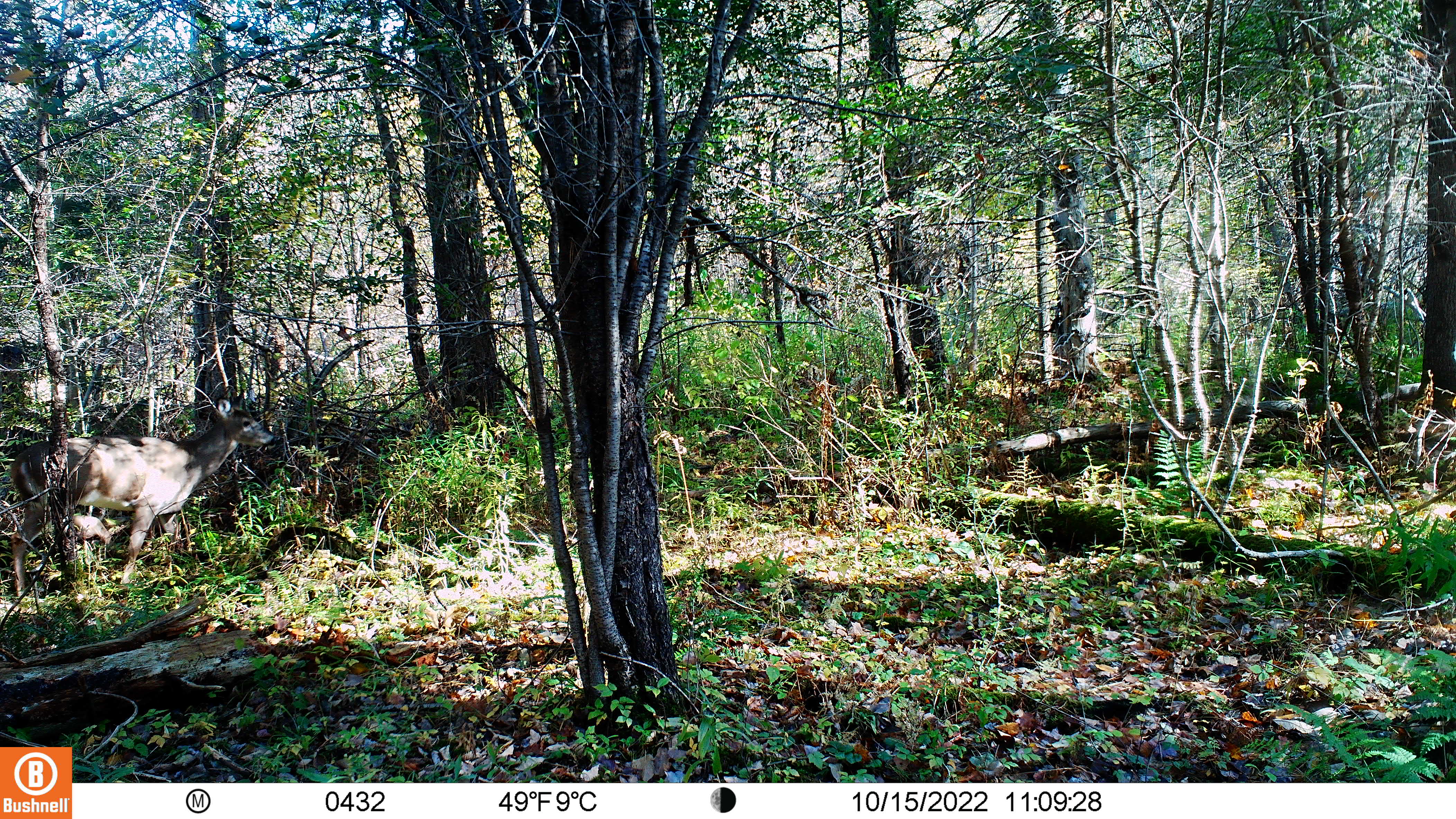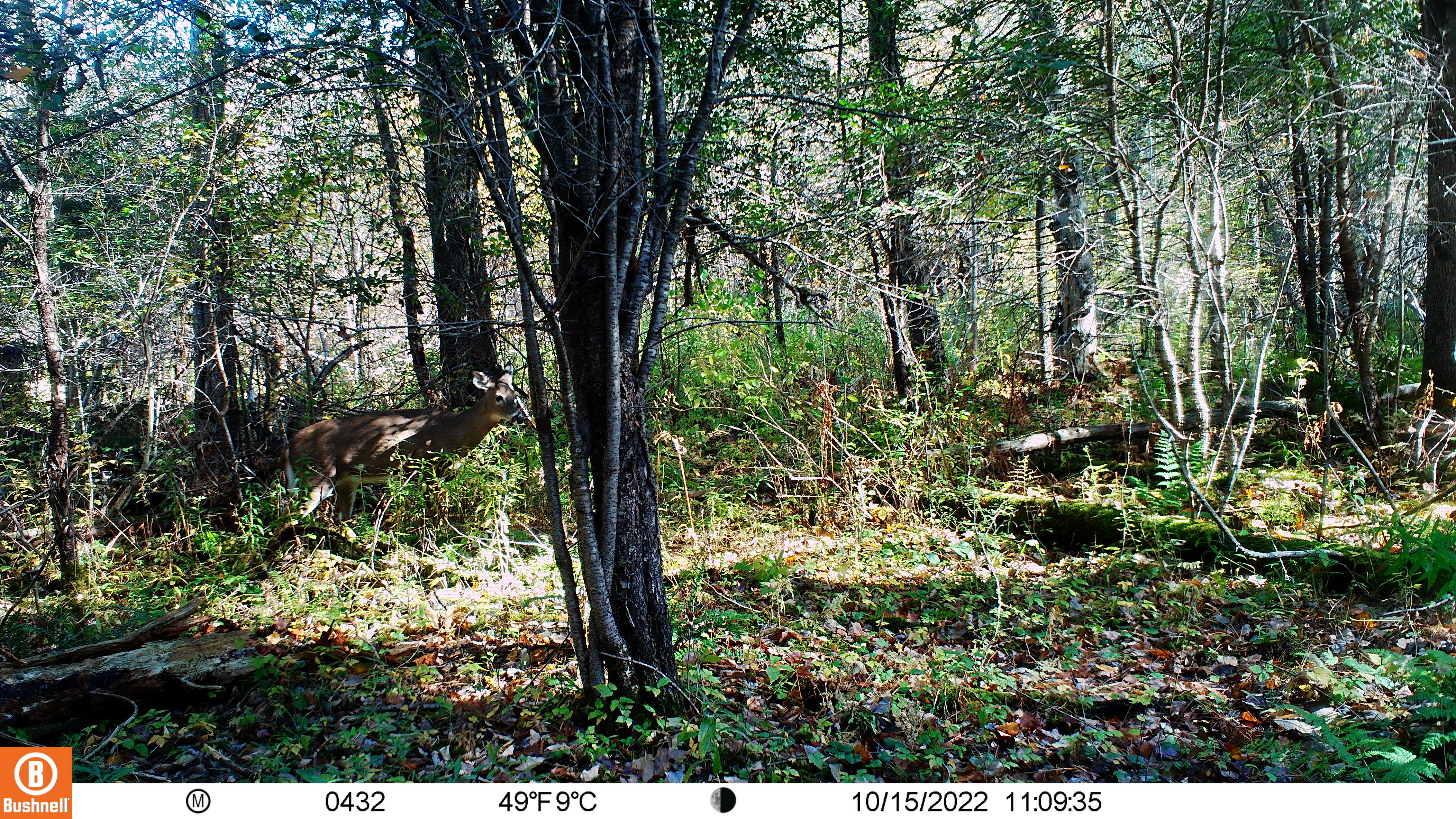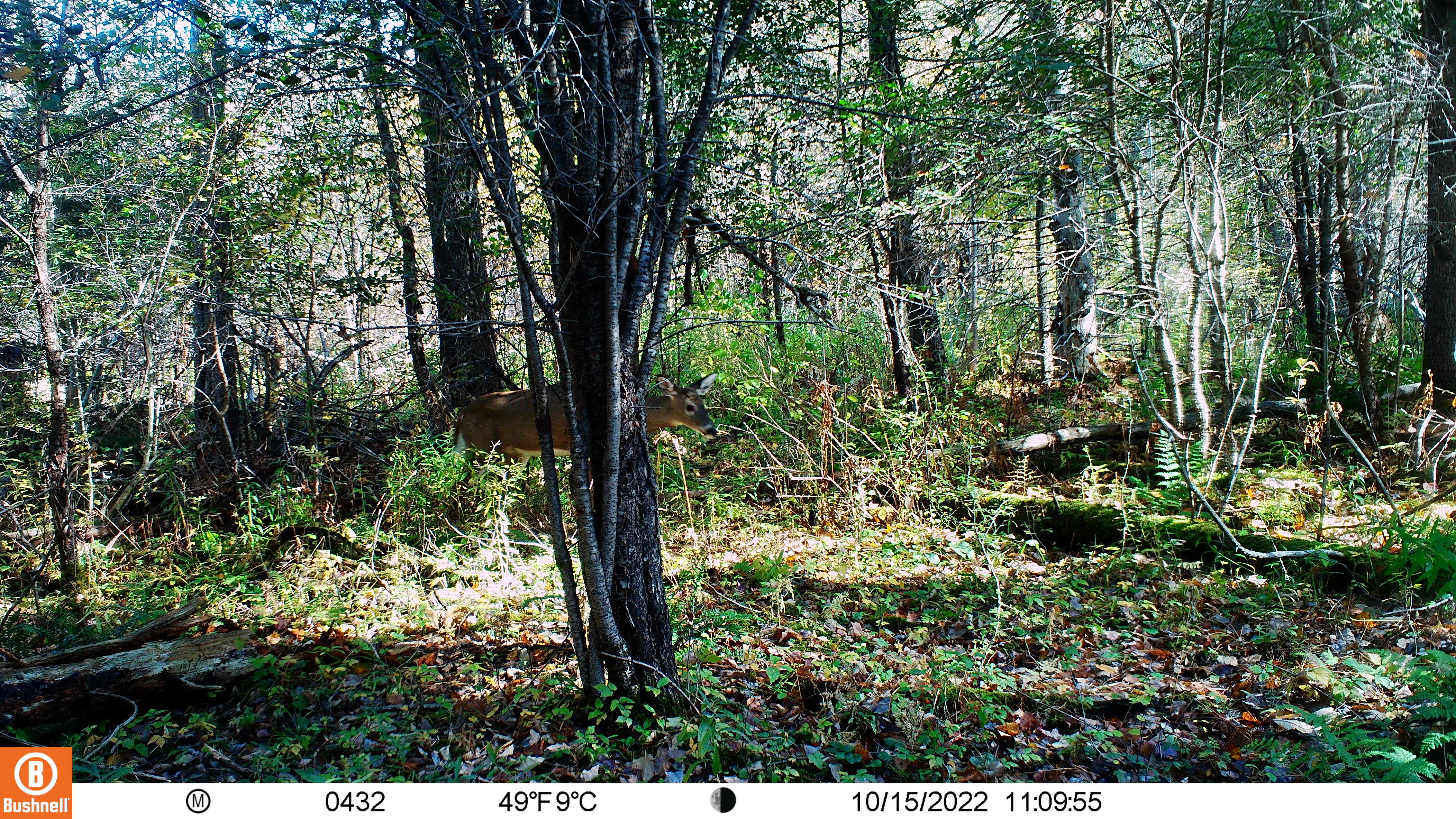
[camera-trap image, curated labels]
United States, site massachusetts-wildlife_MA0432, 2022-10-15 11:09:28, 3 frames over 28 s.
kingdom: Animalia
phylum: Chordata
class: Mammalia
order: Artiodactyla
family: Cervidae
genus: Odocoileus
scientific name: Odocoileus virginianus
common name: white-tailed deer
White-tailed deer (Odocoileus virginianus).